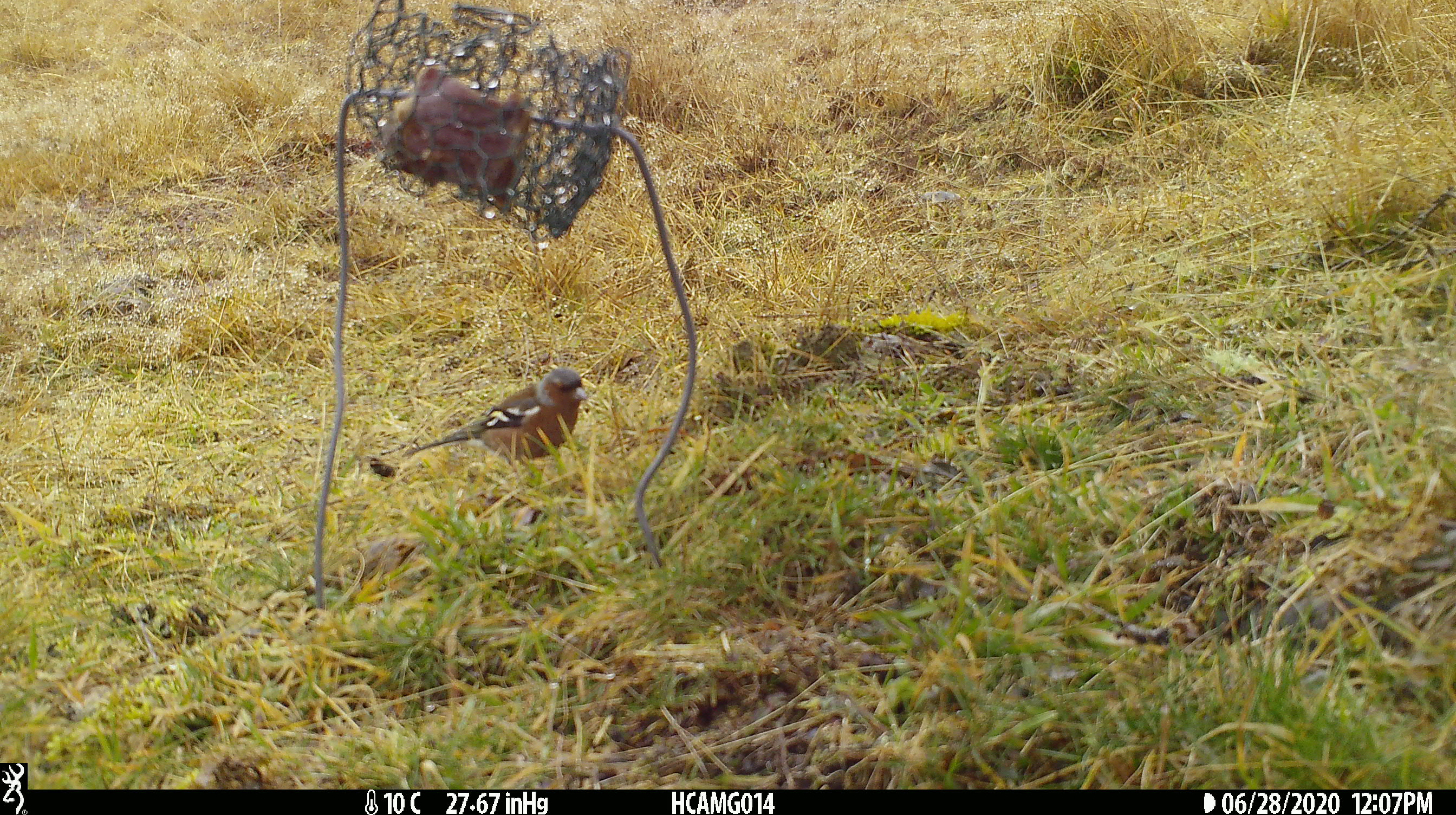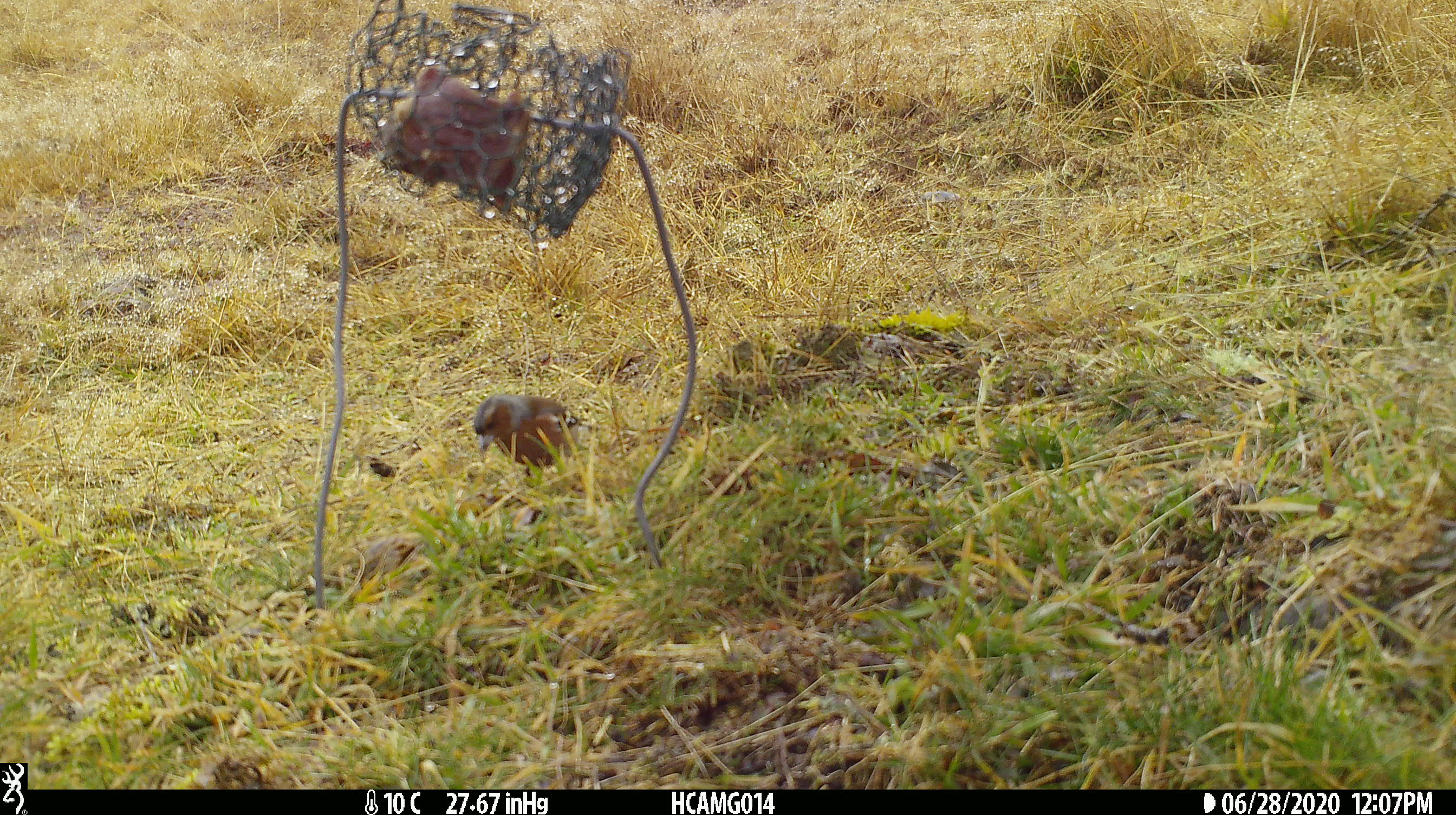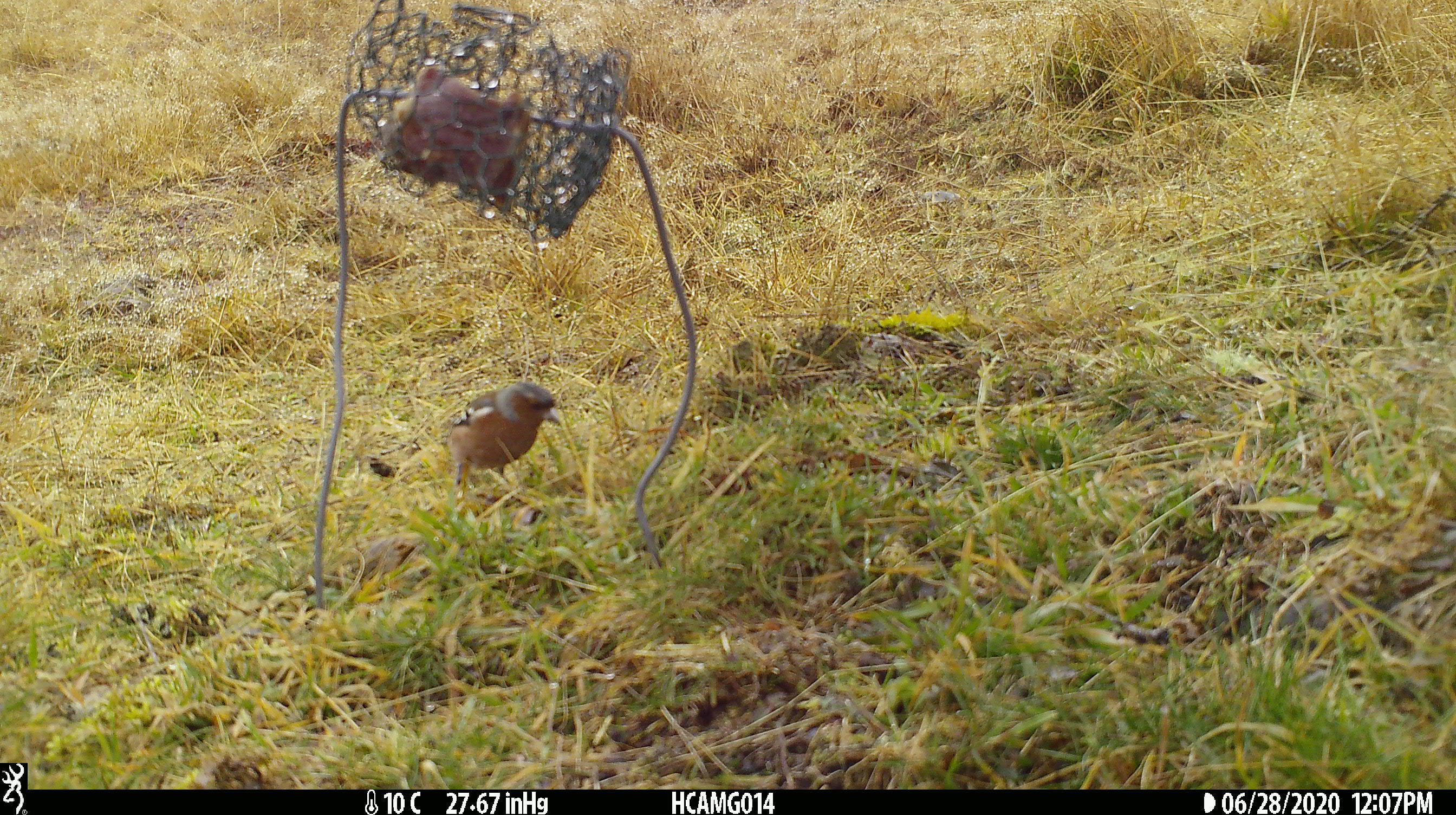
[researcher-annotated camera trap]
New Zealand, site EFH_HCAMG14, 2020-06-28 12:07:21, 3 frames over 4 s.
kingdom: Animalia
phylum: Chordata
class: Aves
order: Passeriformes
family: Fringillidae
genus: Fringilla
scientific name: Fringilla coelebs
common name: common chaffinch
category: chaffinch